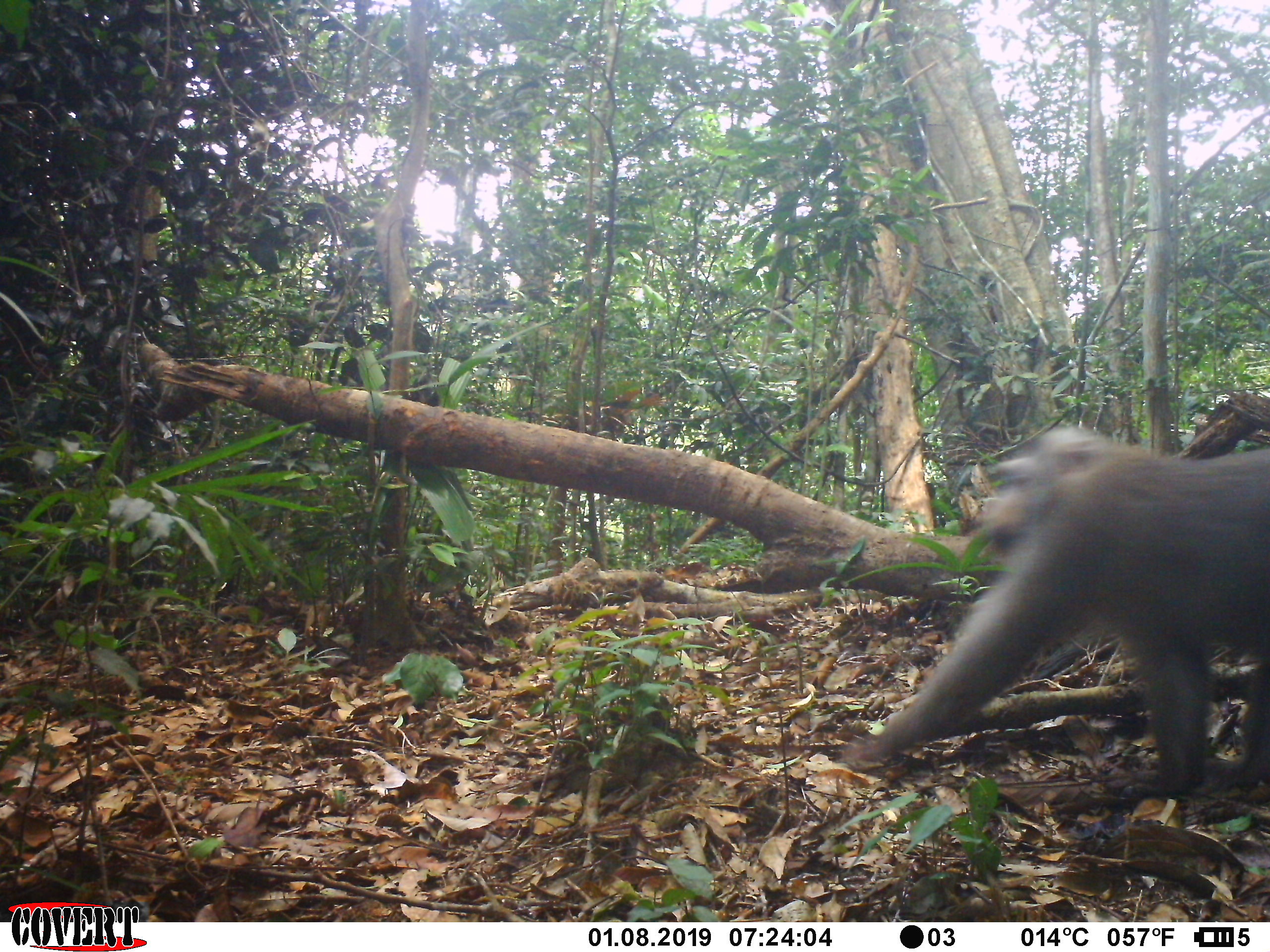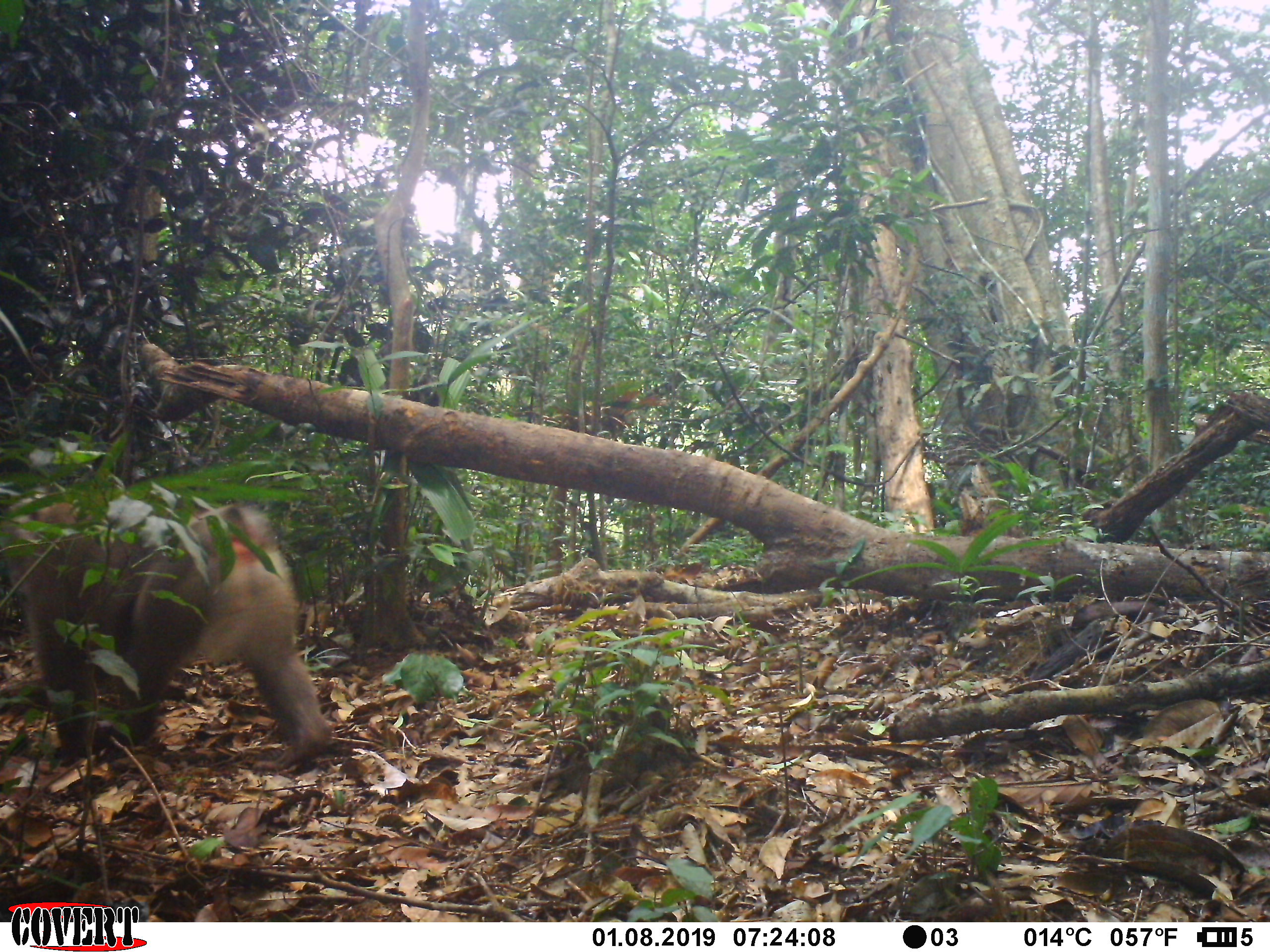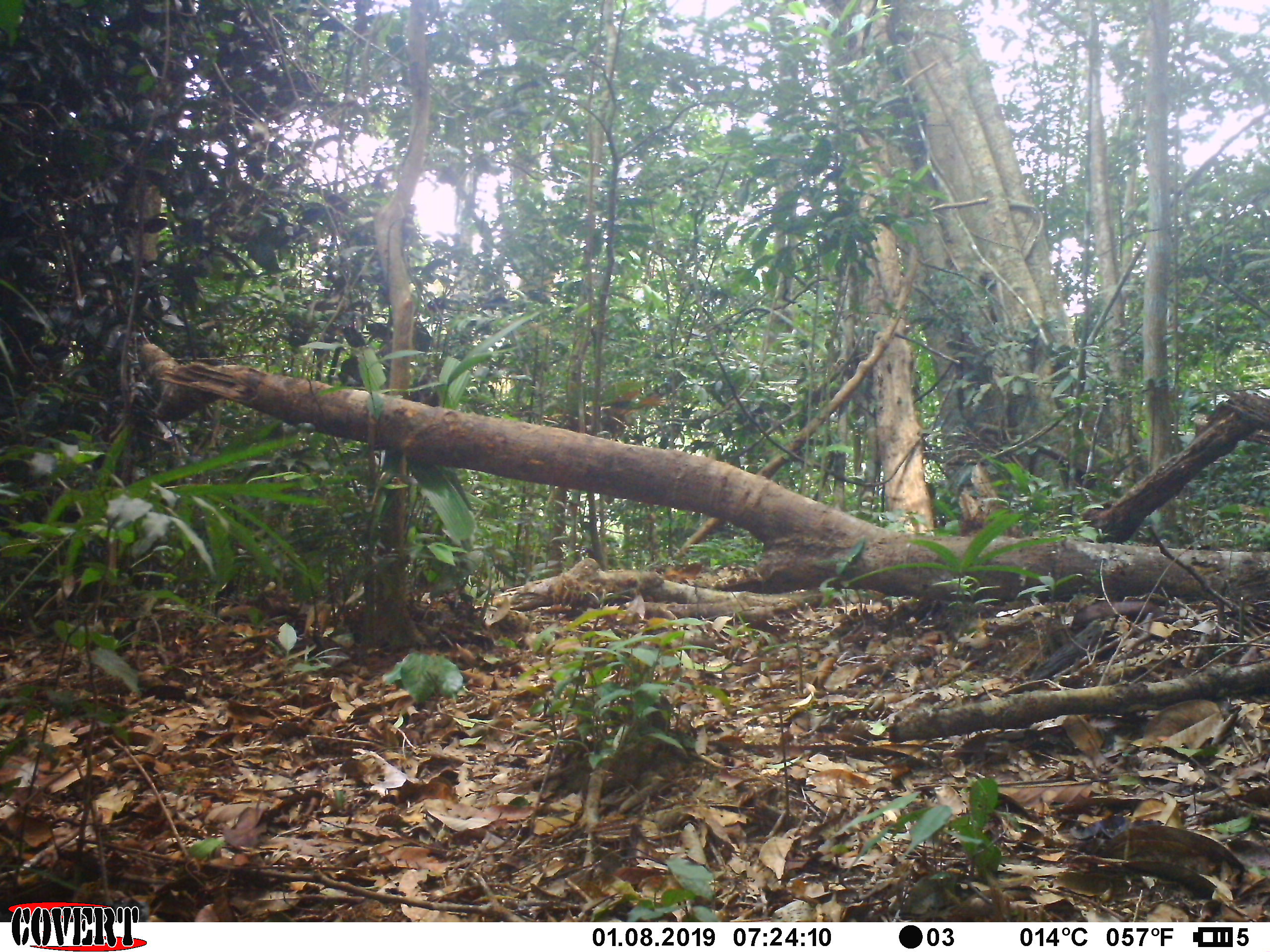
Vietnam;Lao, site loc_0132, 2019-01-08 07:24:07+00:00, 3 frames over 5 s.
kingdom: Animalia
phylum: Chordata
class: Mammalia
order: Primates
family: Cercopithecidae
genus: Macaca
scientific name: Macaca nemestrina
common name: pig-tailed macaque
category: pig tailed macaque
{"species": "pig tailed macaque (pig-tailed macaque) (Macaca nemestrina)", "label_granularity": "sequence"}